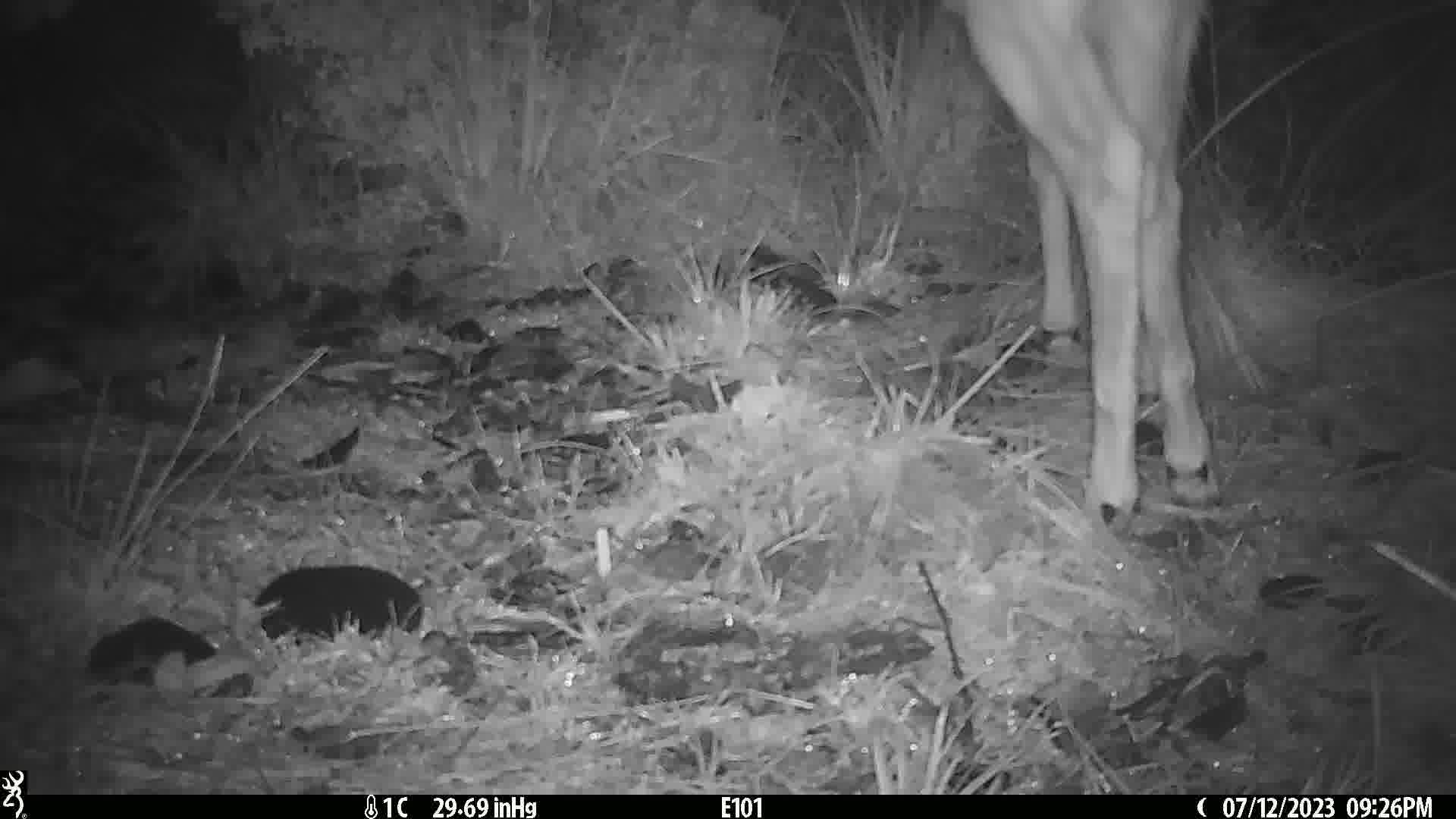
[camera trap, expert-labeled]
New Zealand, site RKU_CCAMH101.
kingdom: Animalia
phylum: Chordata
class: Mammalia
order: Artiodactyla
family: Cervidae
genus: Odocoileus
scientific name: Odocoileus virginianus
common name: white-tailed deer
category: white tailed deer